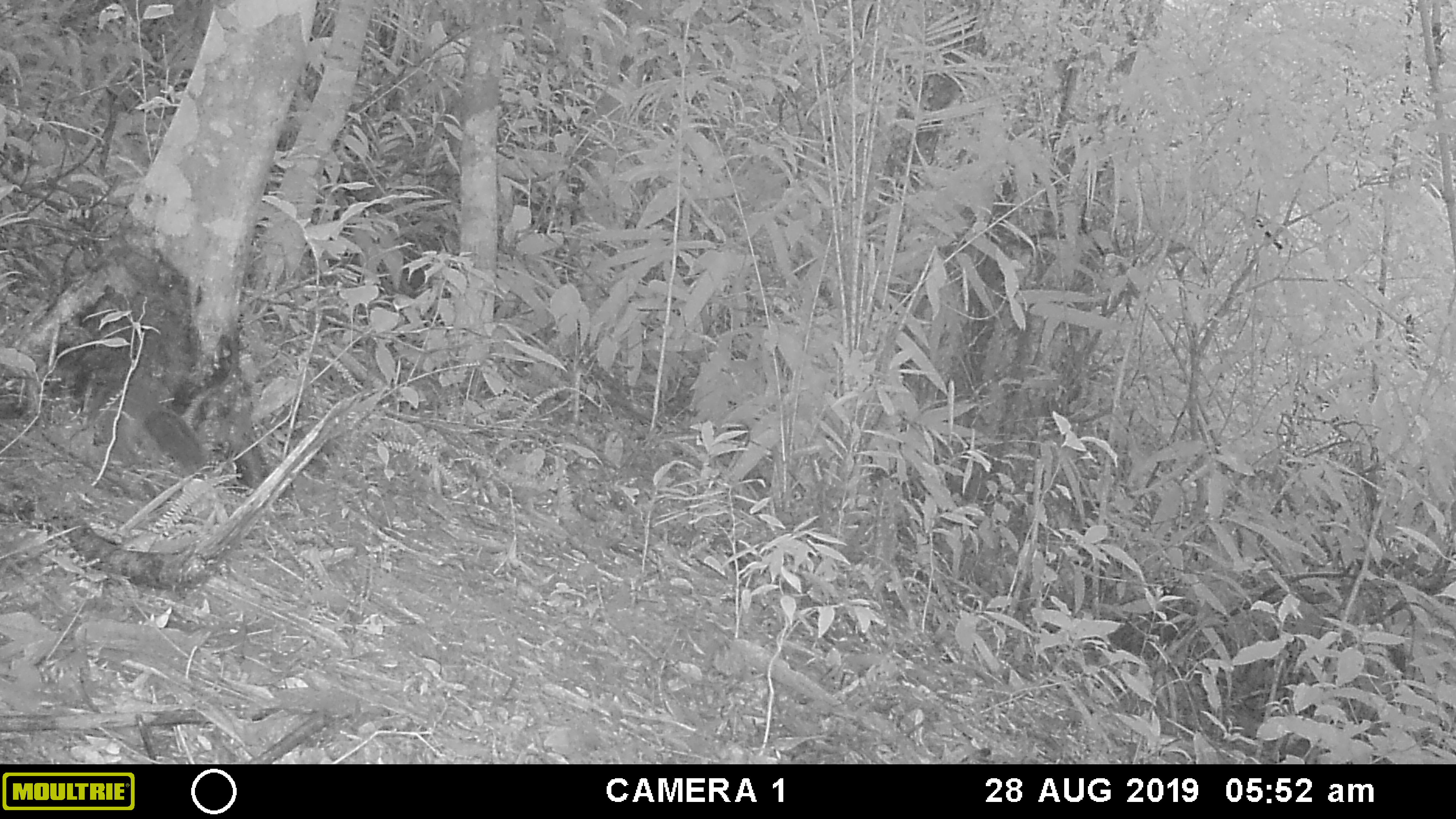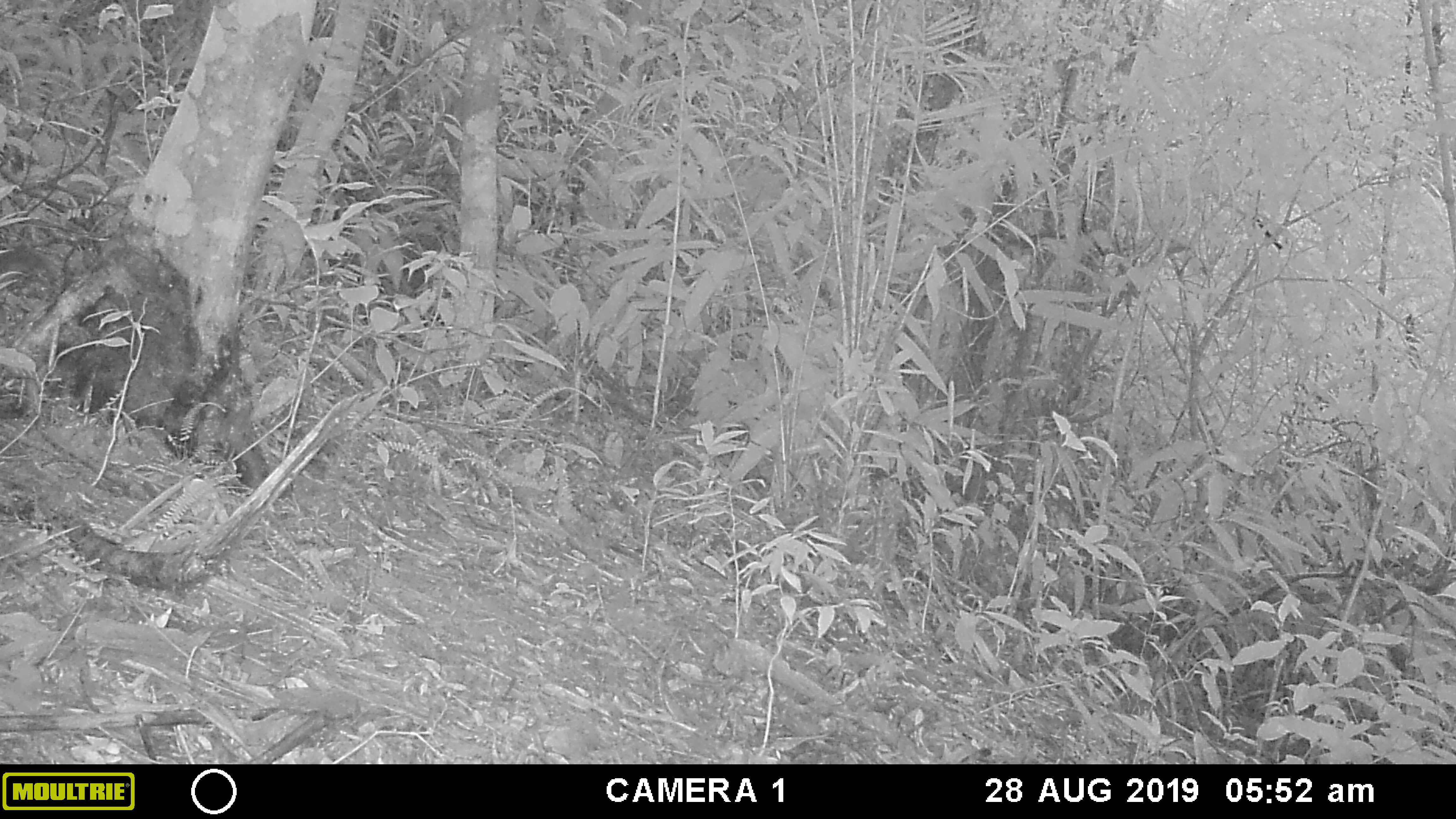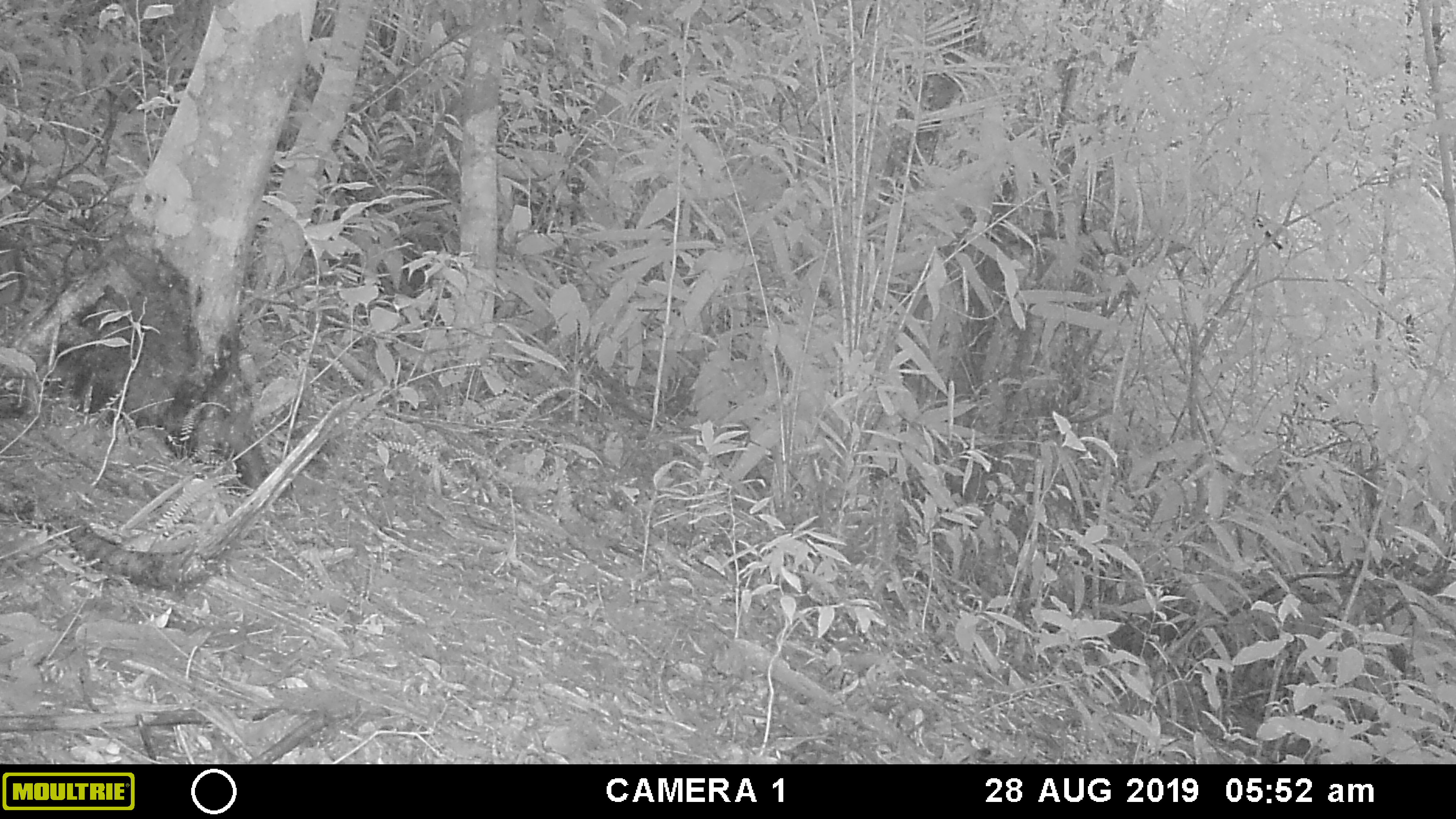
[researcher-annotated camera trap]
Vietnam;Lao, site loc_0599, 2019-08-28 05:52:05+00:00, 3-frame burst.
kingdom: Animalia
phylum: Chordata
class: Mammalia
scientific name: Mammalia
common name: mammal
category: unidentified small mammal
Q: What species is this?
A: Unidentified small mammal (mammal) (Mammalia).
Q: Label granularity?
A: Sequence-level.